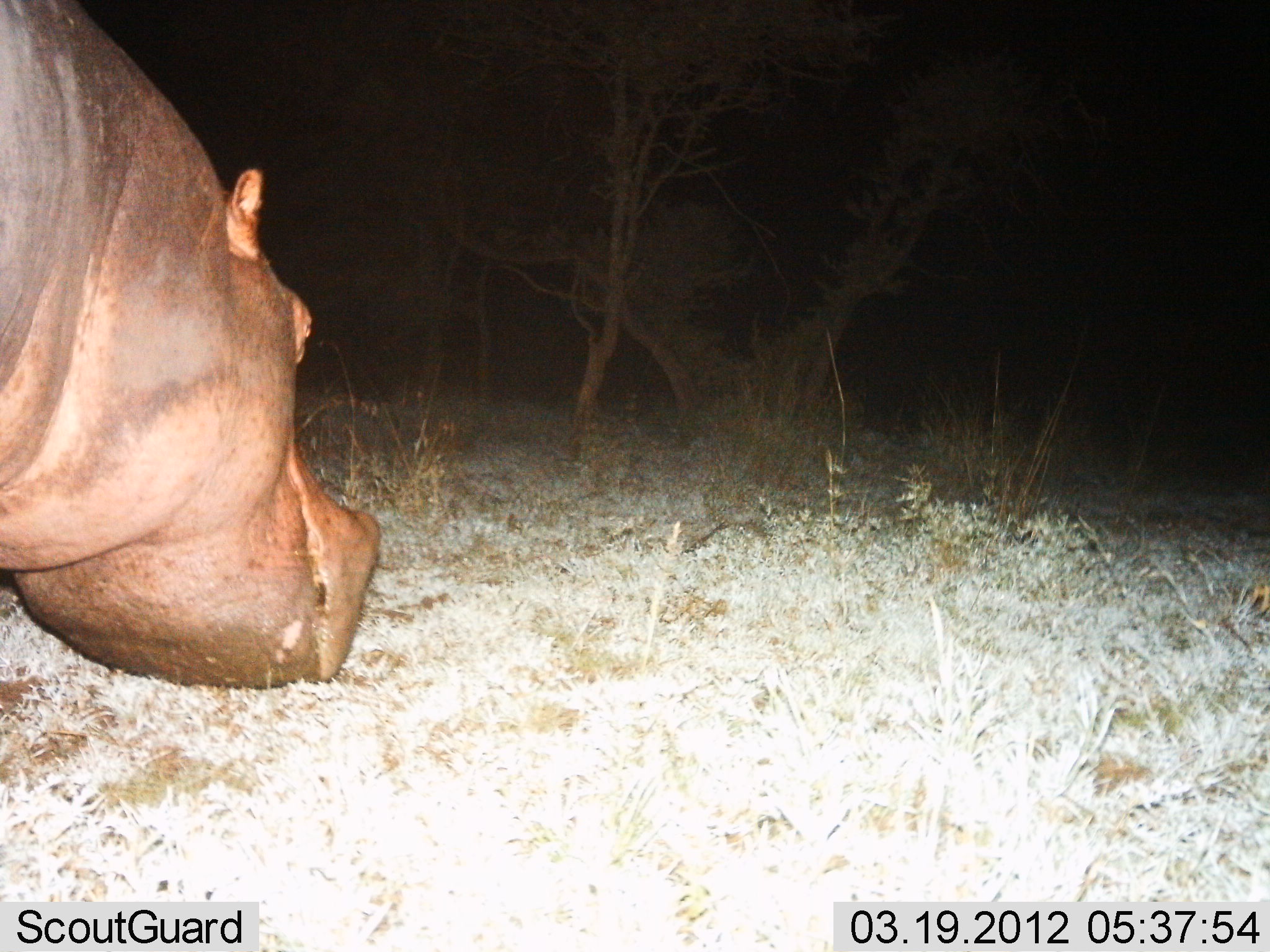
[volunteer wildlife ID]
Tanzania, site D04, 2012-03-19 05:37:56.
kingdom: Animalia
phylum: Chordata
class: Mammalia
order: Artiodactyla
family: Hippopotamidae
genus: Hippopotamus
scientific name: Hippopotamus amphibius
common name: hippopotamus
Hippopotamus (Hippopotamus amphibius), count 1. Behavior (volunteer vote fractions): standing 43%, resting 0%, moving 43%, interacting 0%. Young present (vote fraction): 0%. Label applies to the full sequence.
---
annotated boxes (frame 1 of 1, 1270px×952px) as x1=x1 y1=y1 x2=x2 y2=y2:
animal: x1=0 y1=0 x2=389 y2=692